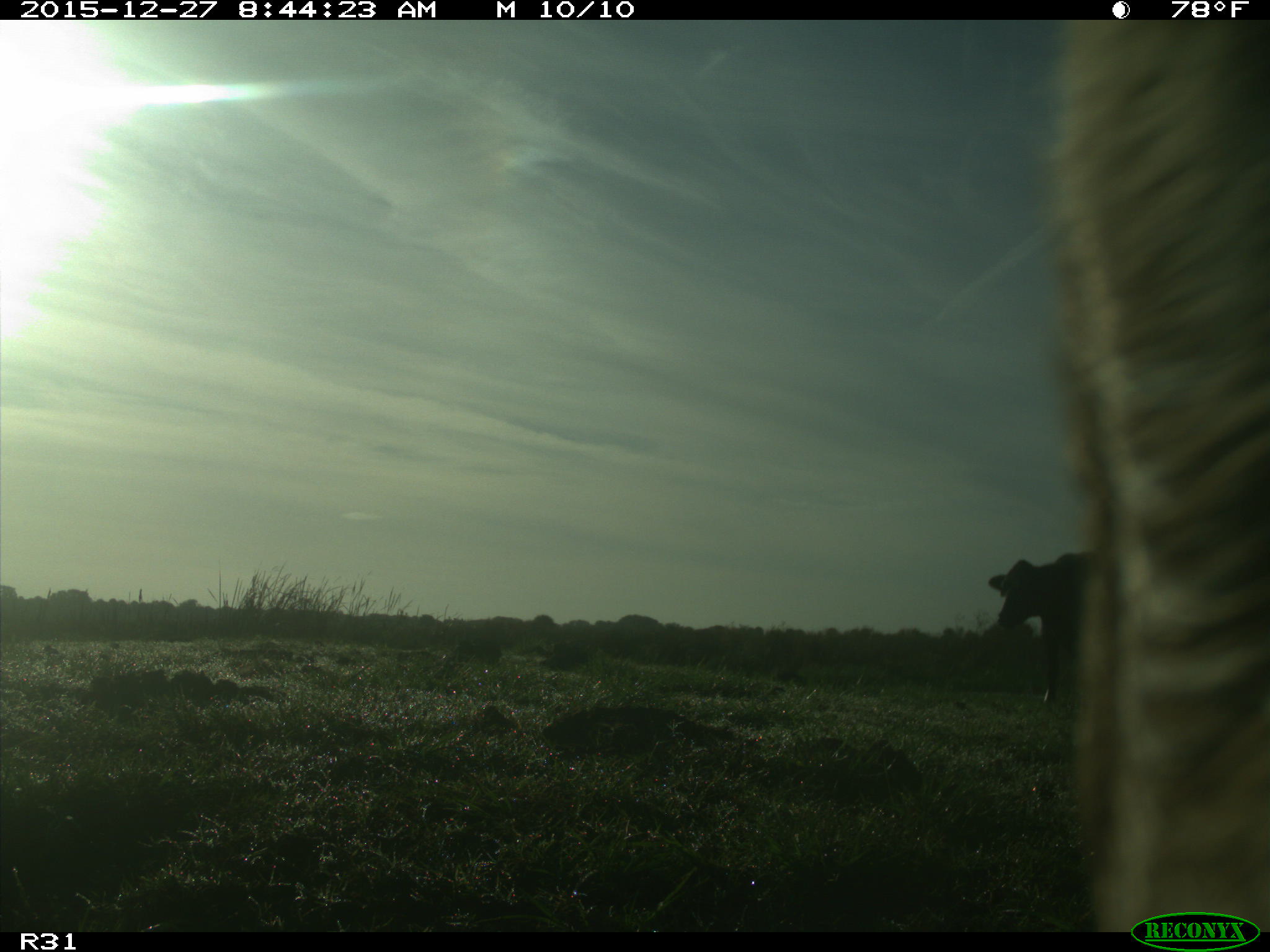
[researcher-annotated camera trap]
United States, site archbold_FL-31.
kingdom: Animalia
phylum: Chordata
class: Mammalia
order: Artiodactyla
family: Bovidae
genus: Bos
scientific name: Bos taurus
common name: domestic cow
Bos taurus (domestic cow).